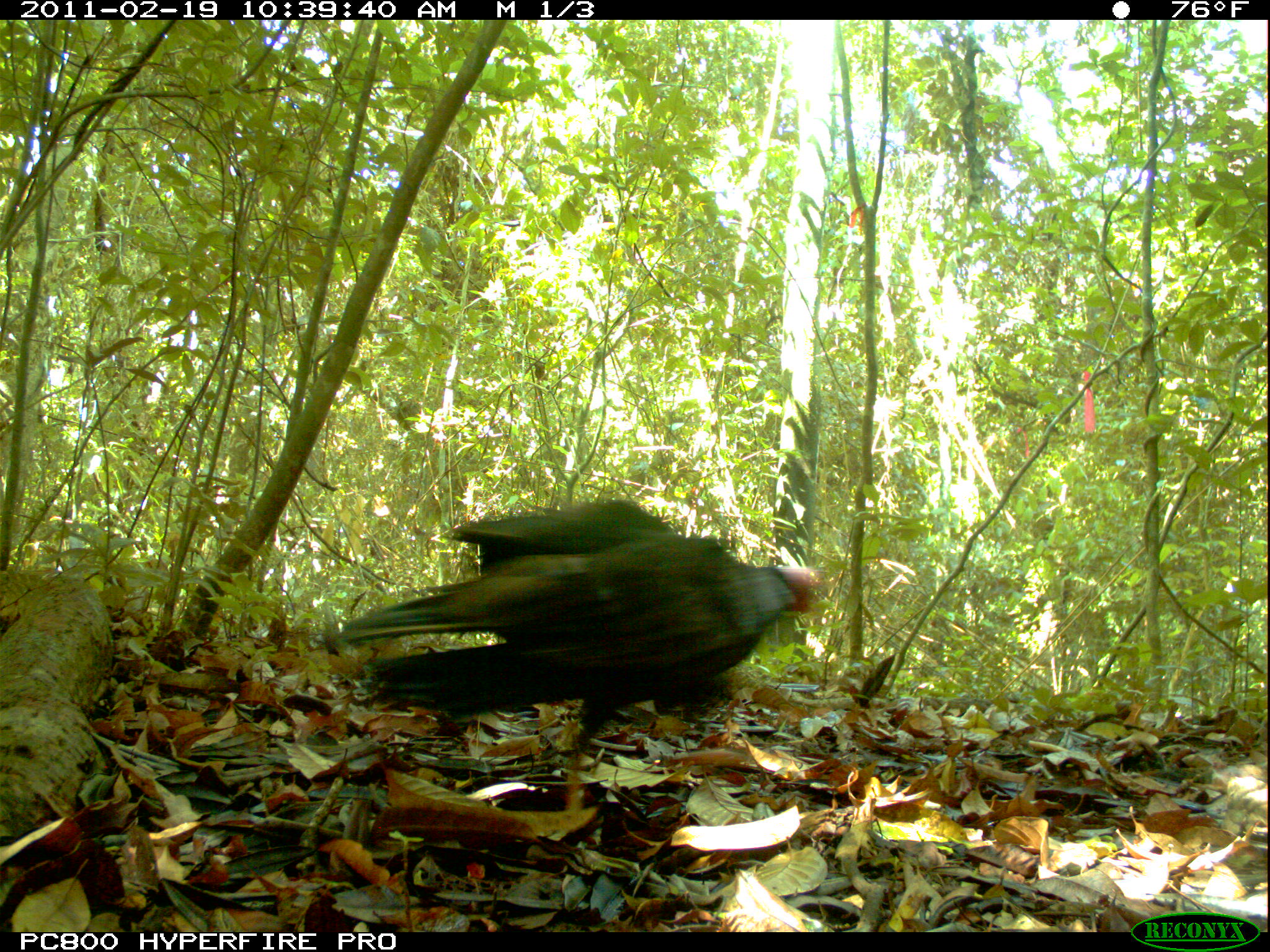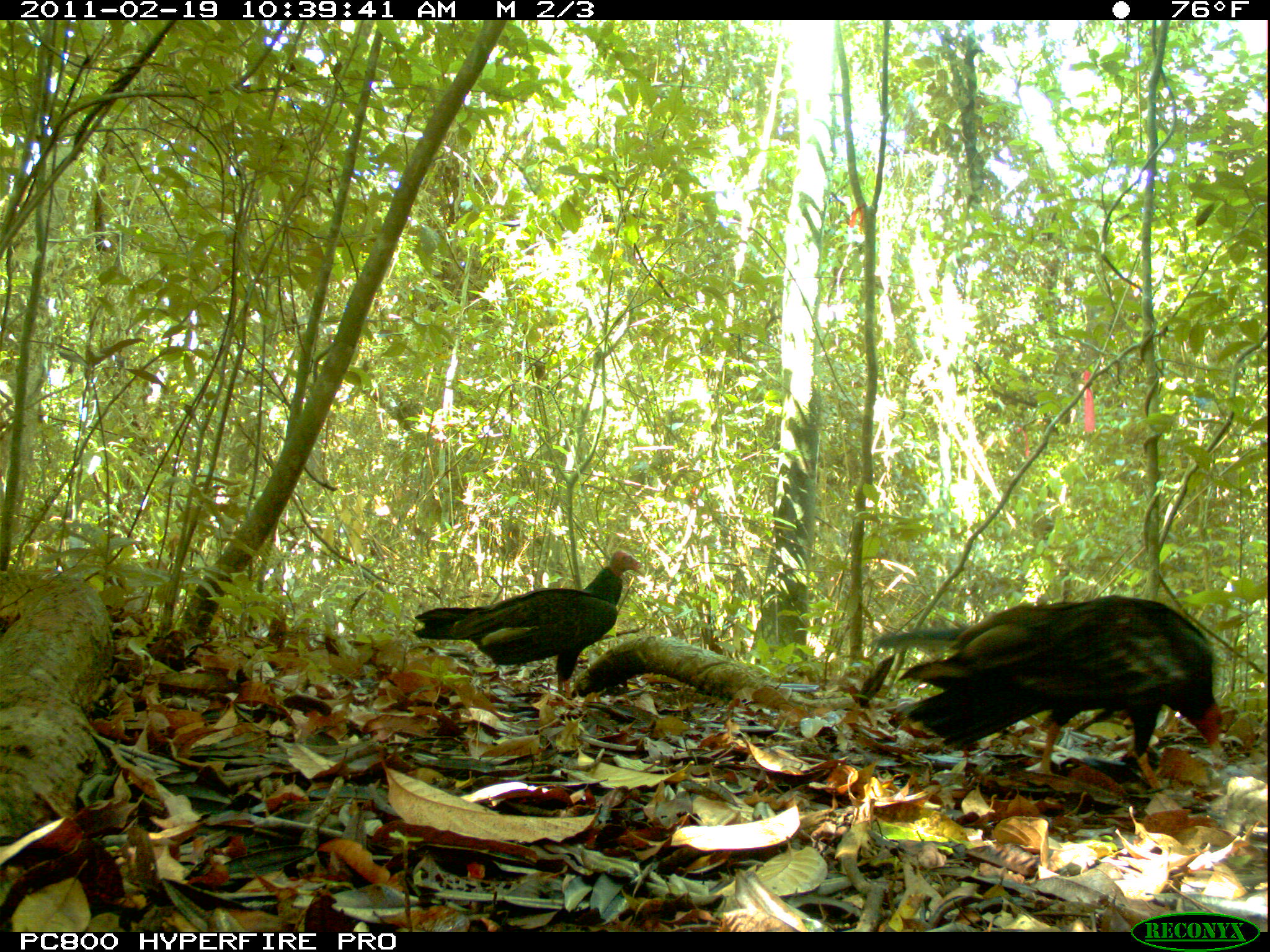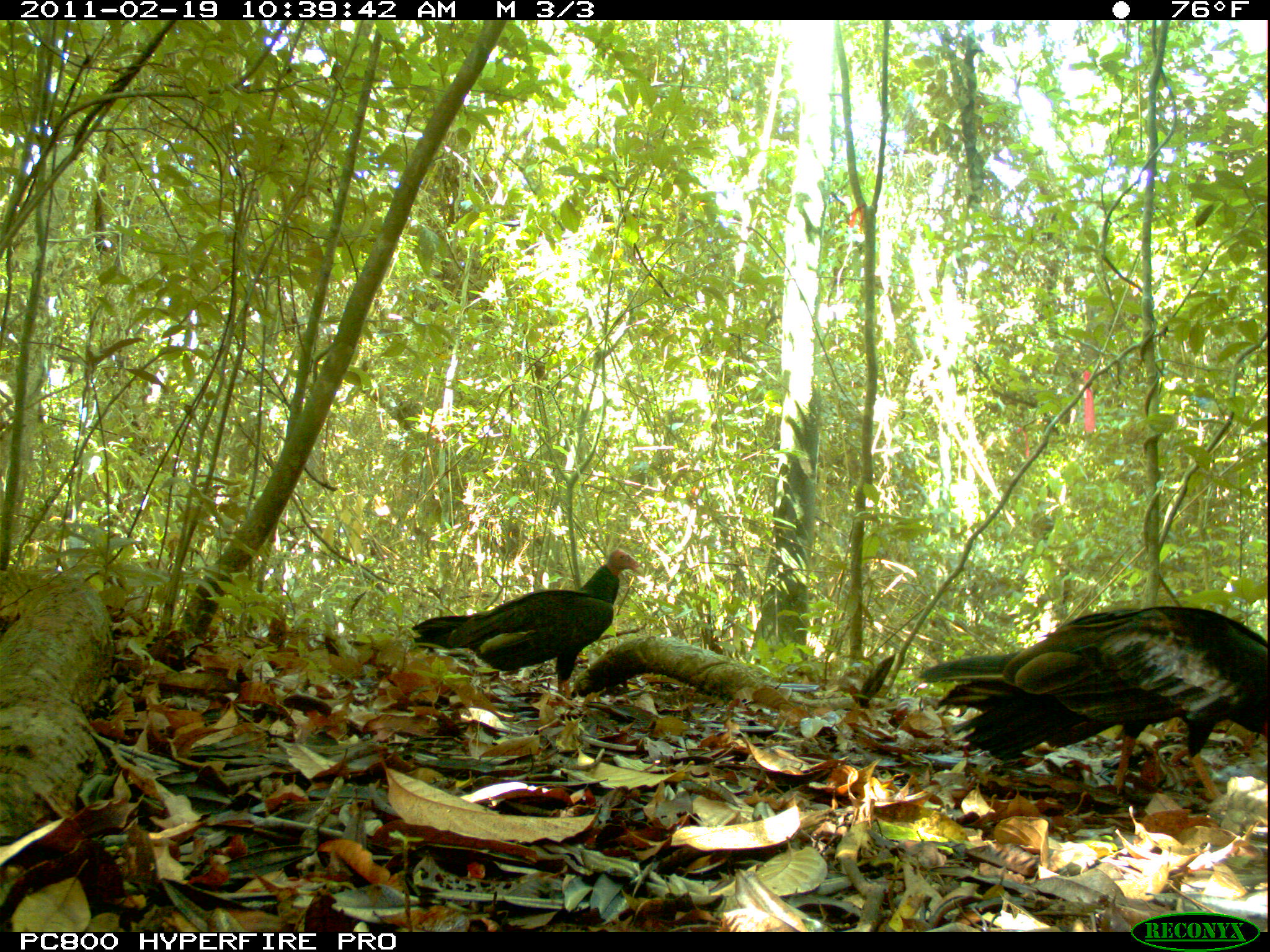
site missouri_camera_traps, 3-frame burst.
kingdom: Animalia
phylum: Chordata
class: Aves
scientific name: Aves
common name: bird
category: bird spec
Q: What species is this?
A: Bird spec (bird) (Aves).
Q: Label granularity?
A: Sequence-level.